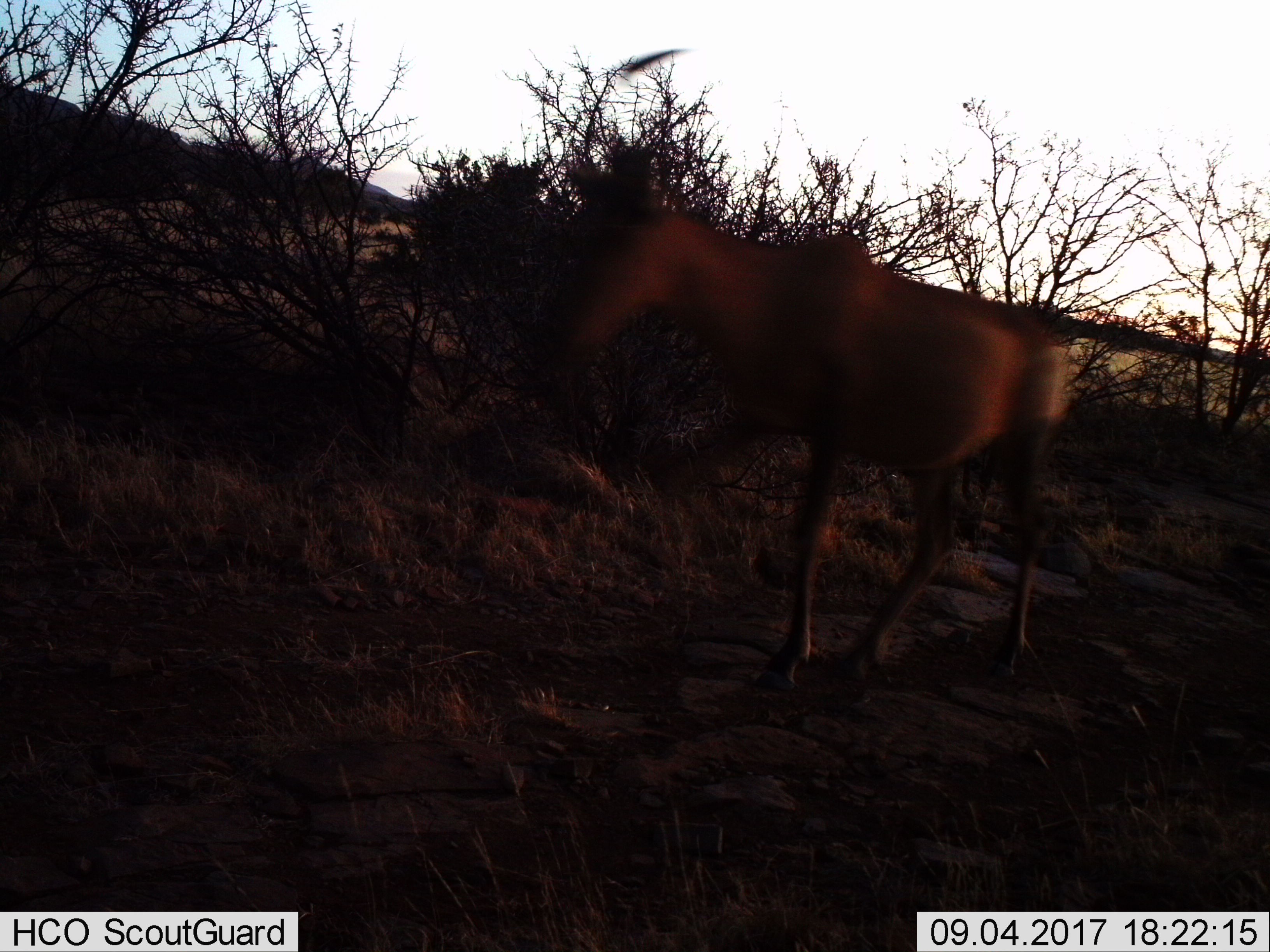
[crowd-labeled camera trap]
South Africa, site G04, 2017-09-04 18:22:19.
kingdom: Animalia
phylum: Chordata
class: Mammalia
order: Artiodactyla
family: Bovidae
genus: Alcelaphus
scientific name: Alcelaphus buselaphus caama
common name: red hartebeest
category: hartebeestred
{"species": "hartebeestred (red hartebeest) (Alcelaphus buselaphus caama)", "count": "1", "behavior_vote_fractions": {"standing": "0%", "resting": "0%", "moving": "100%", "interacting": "0%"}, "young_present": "0%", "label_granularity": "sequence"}